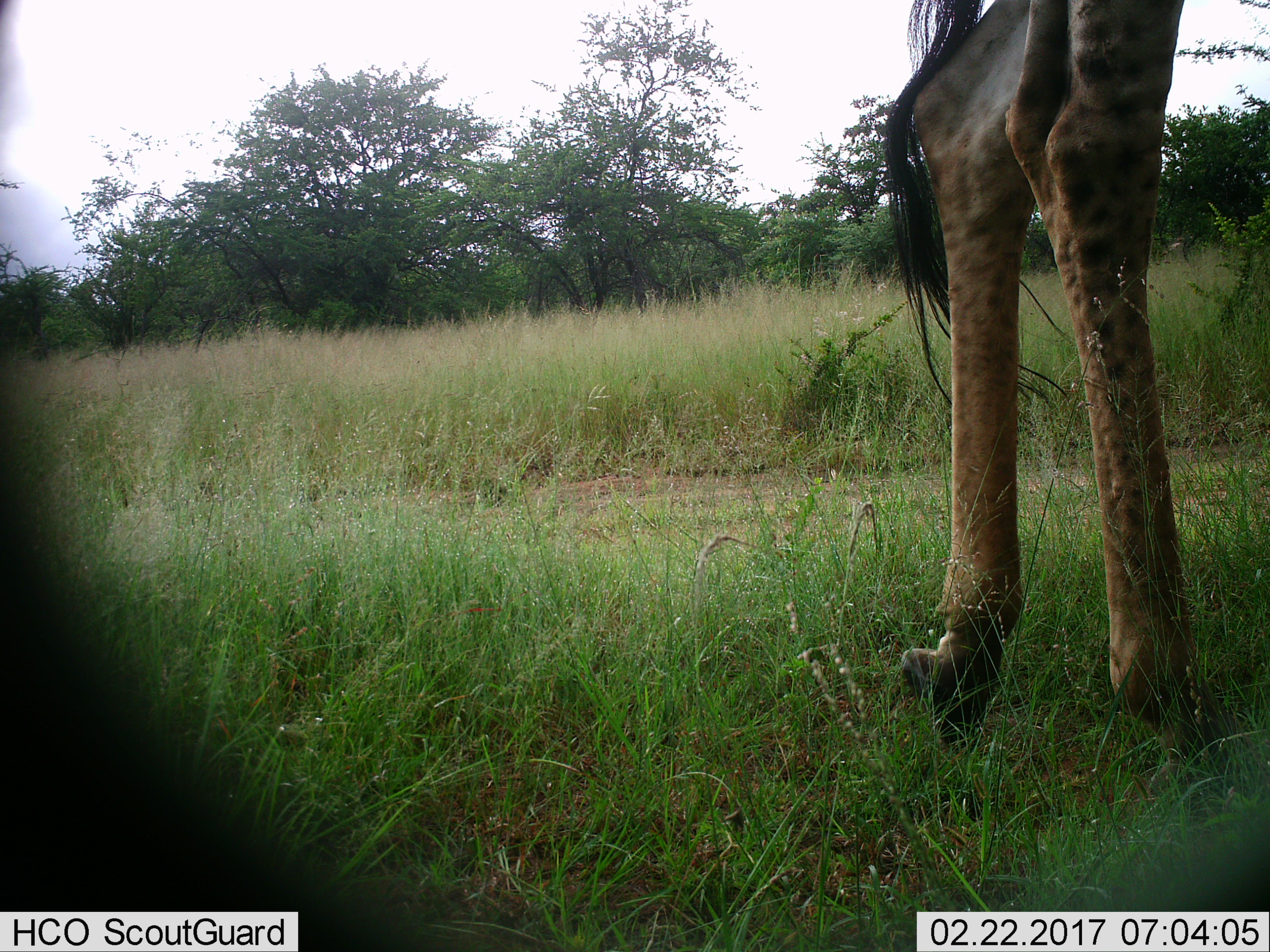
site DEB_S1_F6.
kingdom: Animalia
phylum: Chordata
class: Mammalia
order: Artiodactyla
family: Giraffidae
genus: Giraffa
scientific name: Giraffa camelopardalis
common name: giraffe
Giraffe (Giraffa camelopardalis), count 1. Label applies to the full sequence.